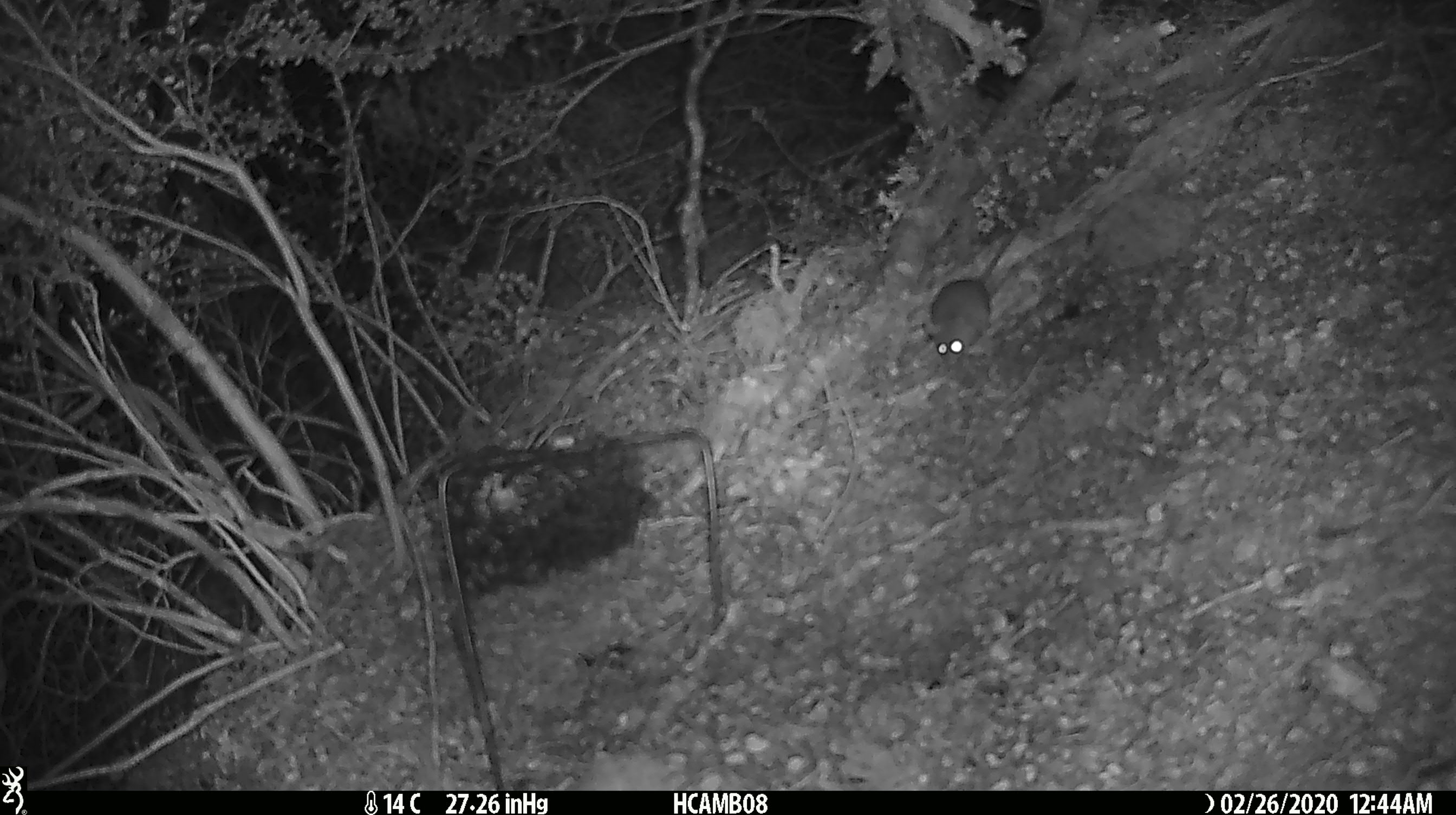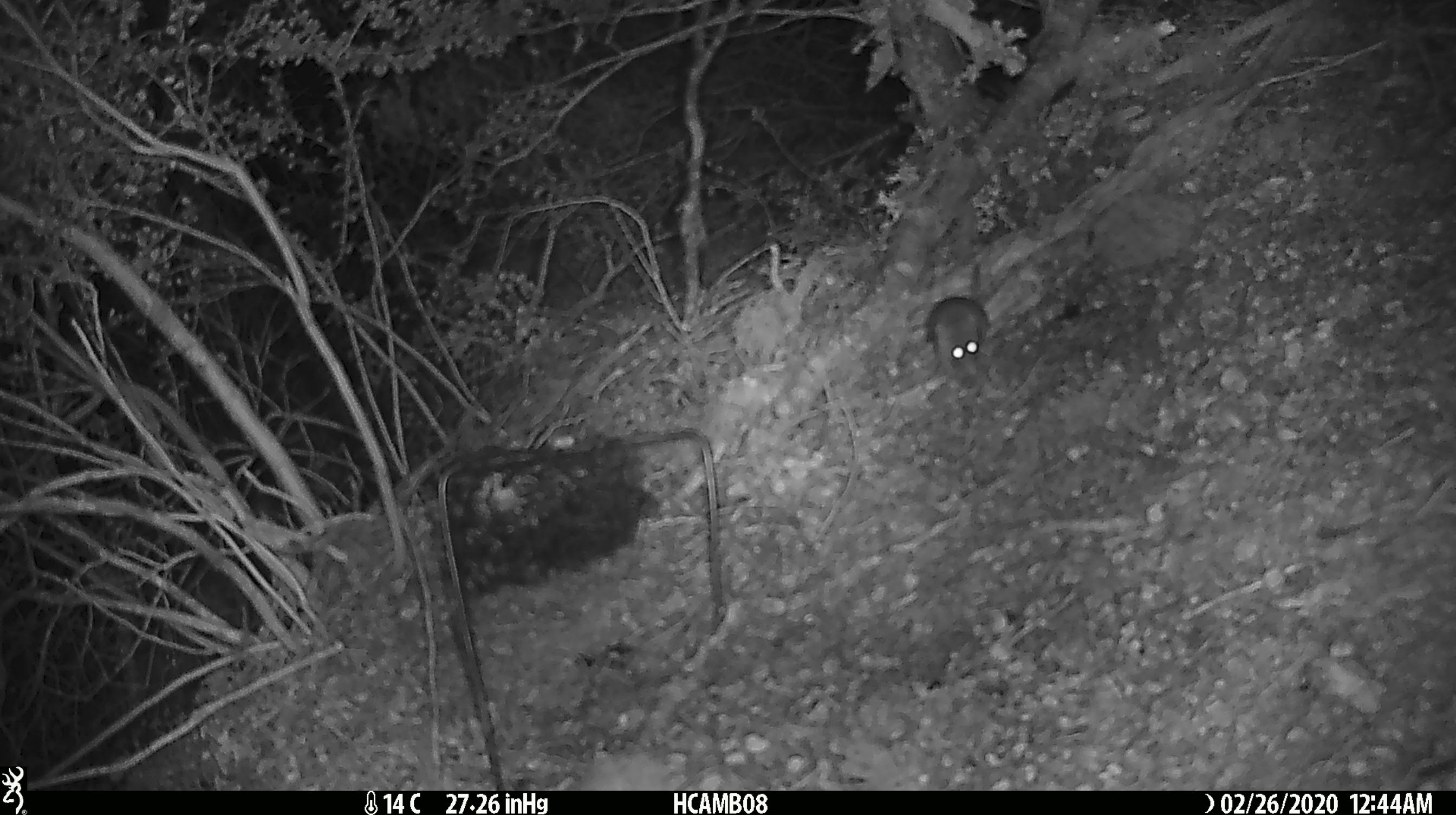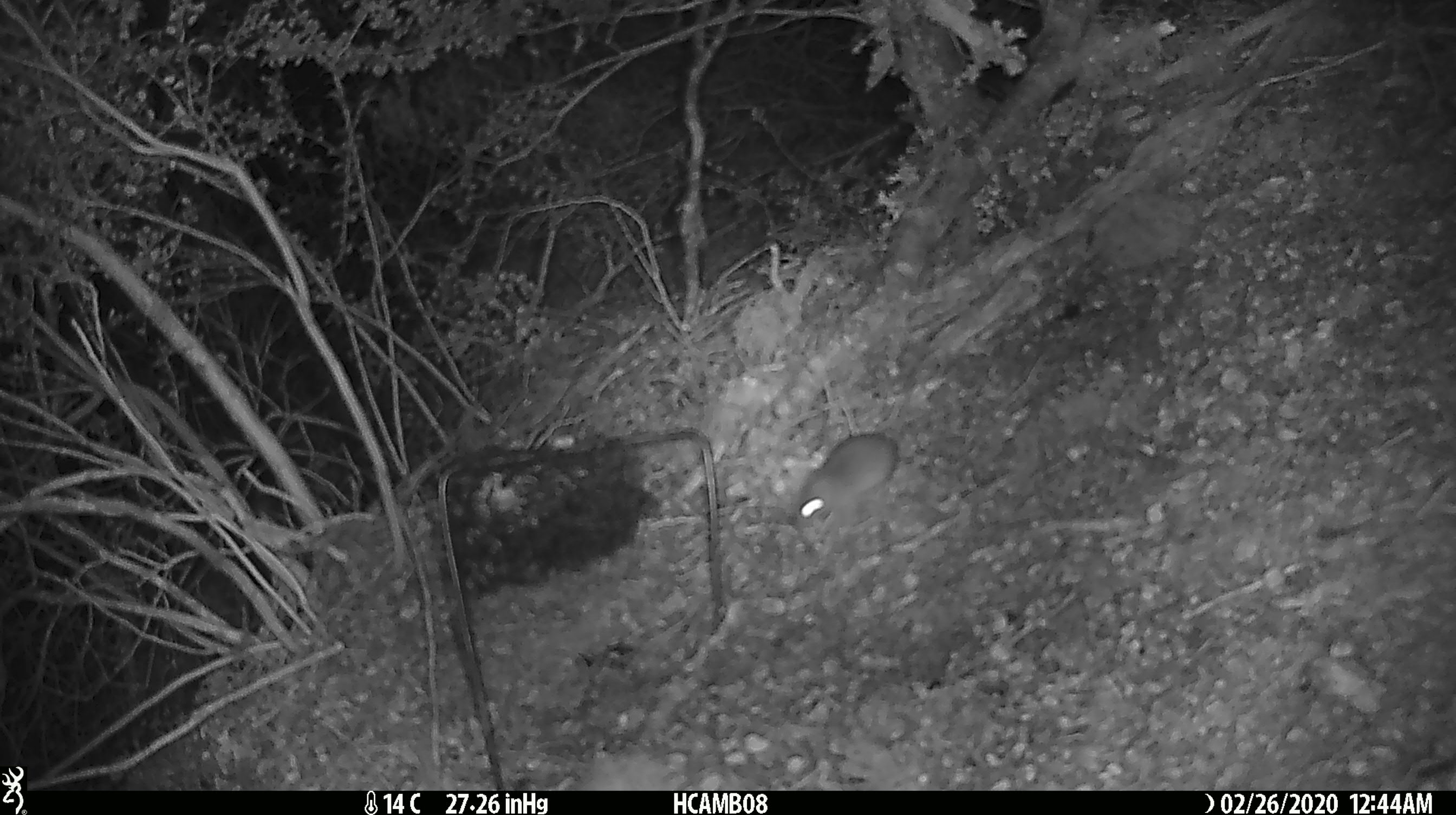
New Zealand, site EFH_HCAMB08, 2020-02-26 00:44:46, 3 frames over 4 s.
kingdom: Animalia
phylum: Chordata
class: Mammalia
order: Rodentia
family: Muridae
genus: Mus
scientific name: Mus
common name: mouse